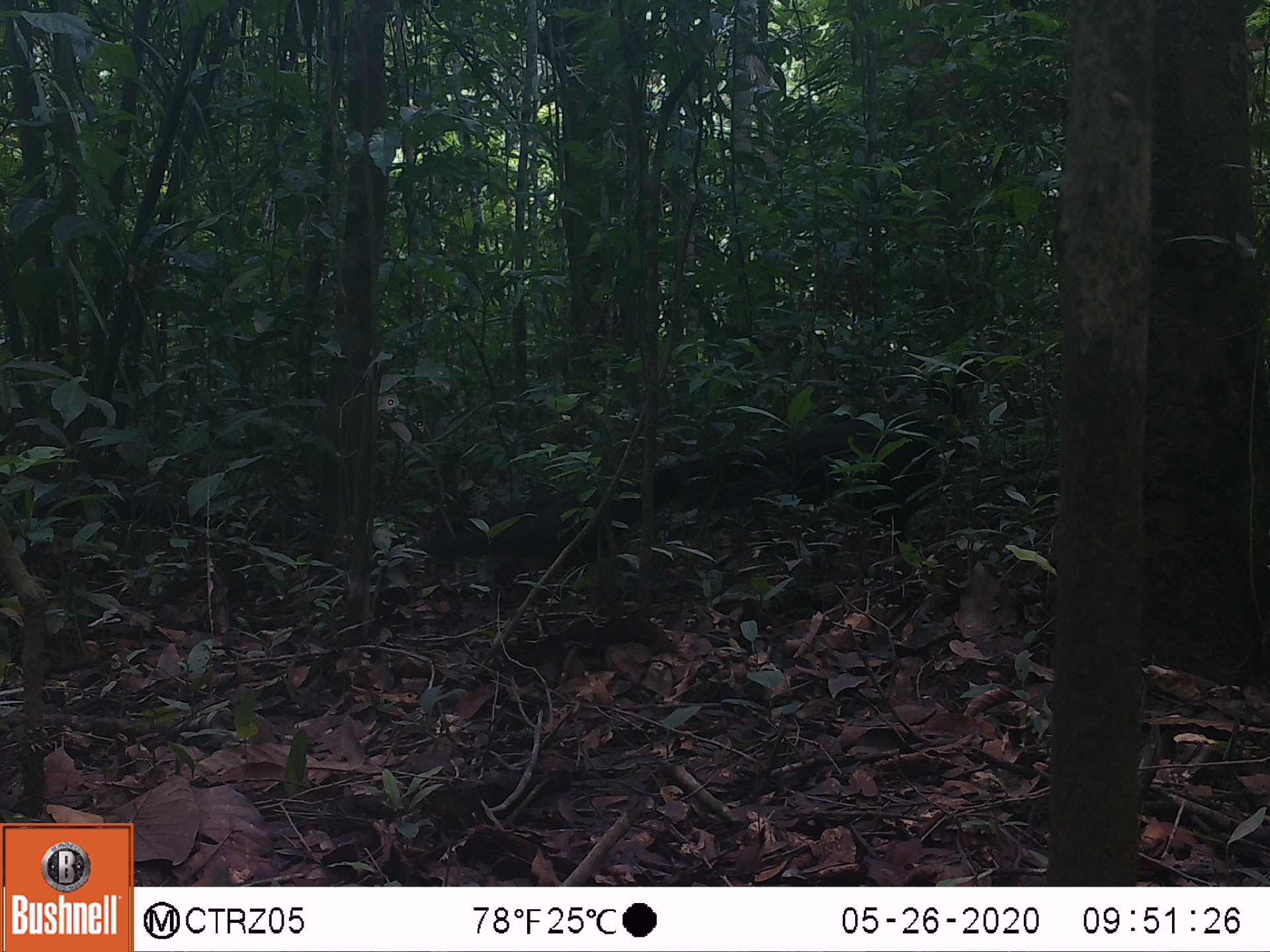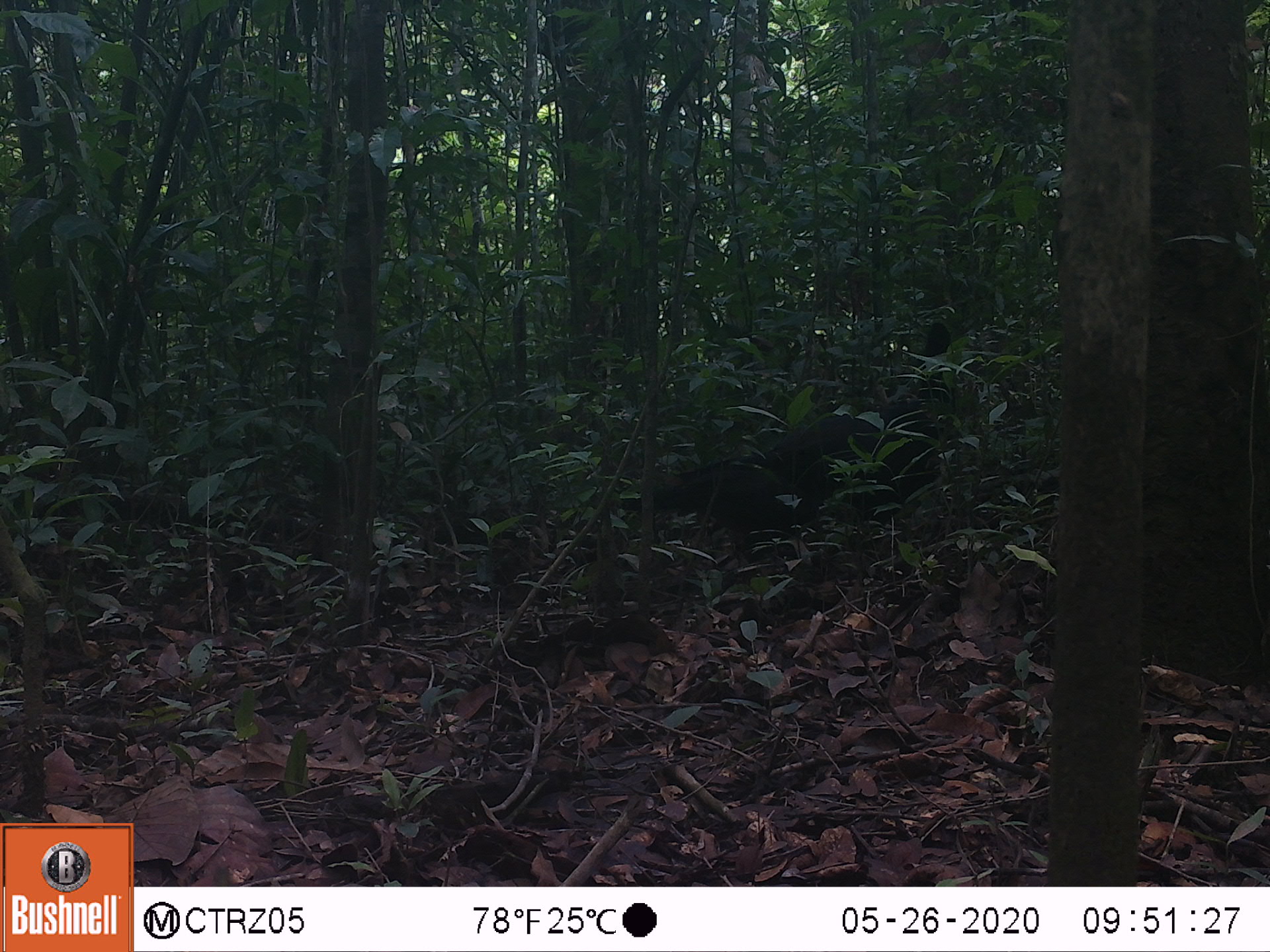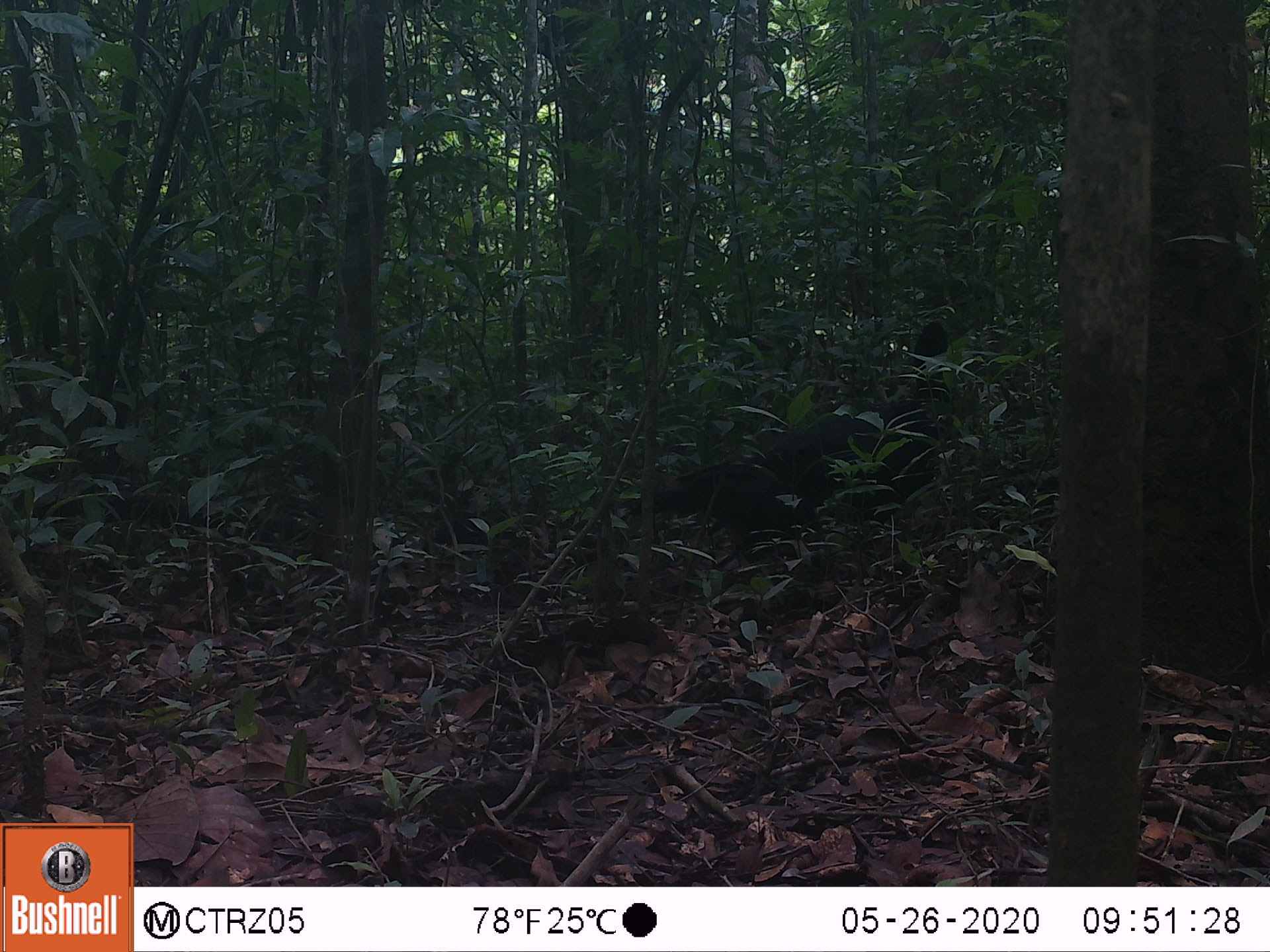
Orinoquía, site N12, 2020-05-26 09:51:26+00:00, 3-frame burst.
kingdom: Animalia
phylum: Chordata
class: Aves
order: Galliformes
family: Cracidae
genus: Mitu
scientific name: Mitu salvini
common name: salvin's currasow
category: salvins curassow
Salvins curassow (salvin's currasow) (Mitu salvini).